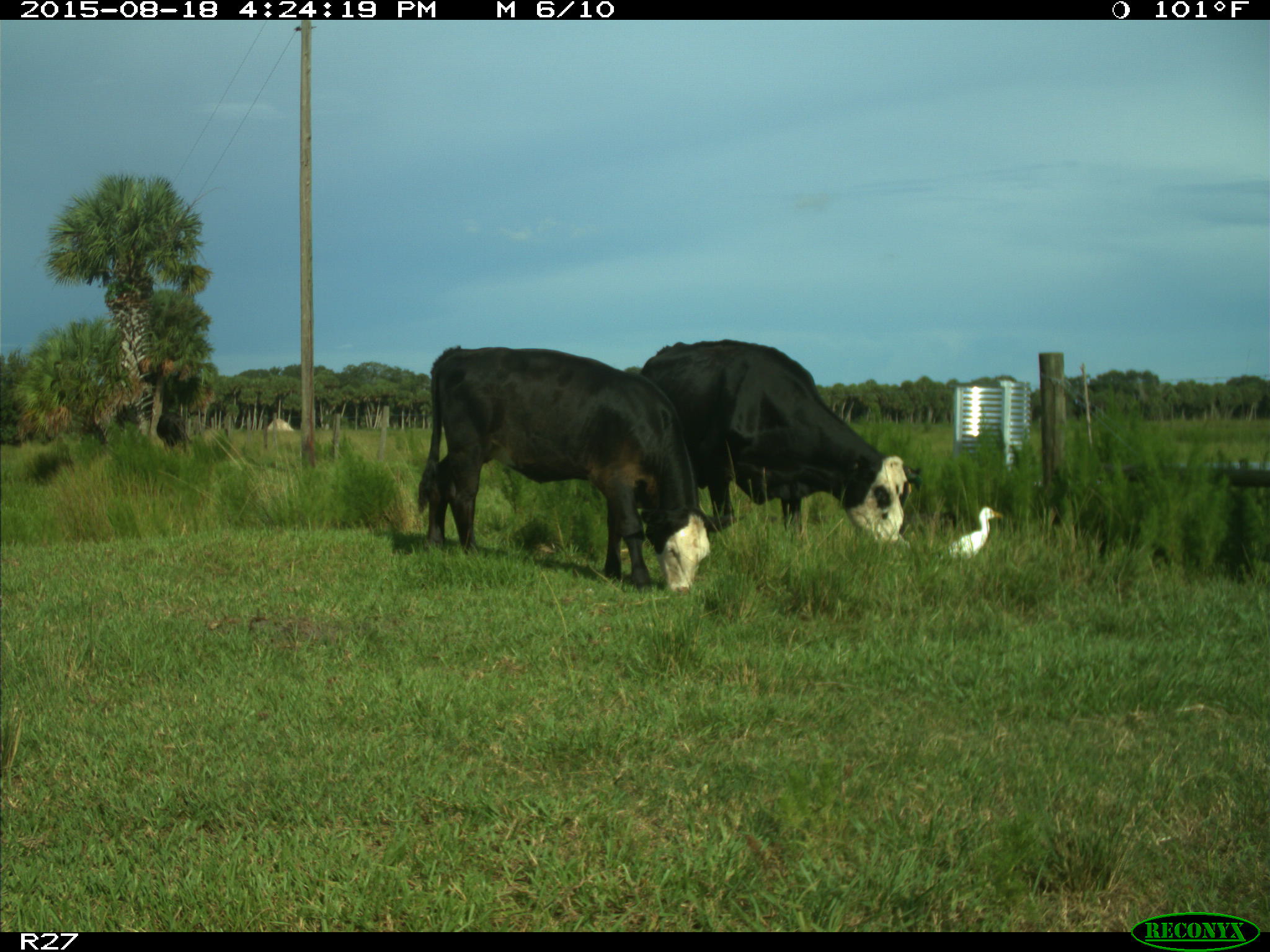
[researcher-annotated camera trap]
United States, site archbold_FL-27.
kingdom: Animalia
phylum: Chordata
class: Mammalia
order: Artiodactyla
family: Bovidae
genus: Bos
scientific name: Bos taurus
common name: domestic cow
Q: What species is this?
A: Bos taurus (domestic cow).